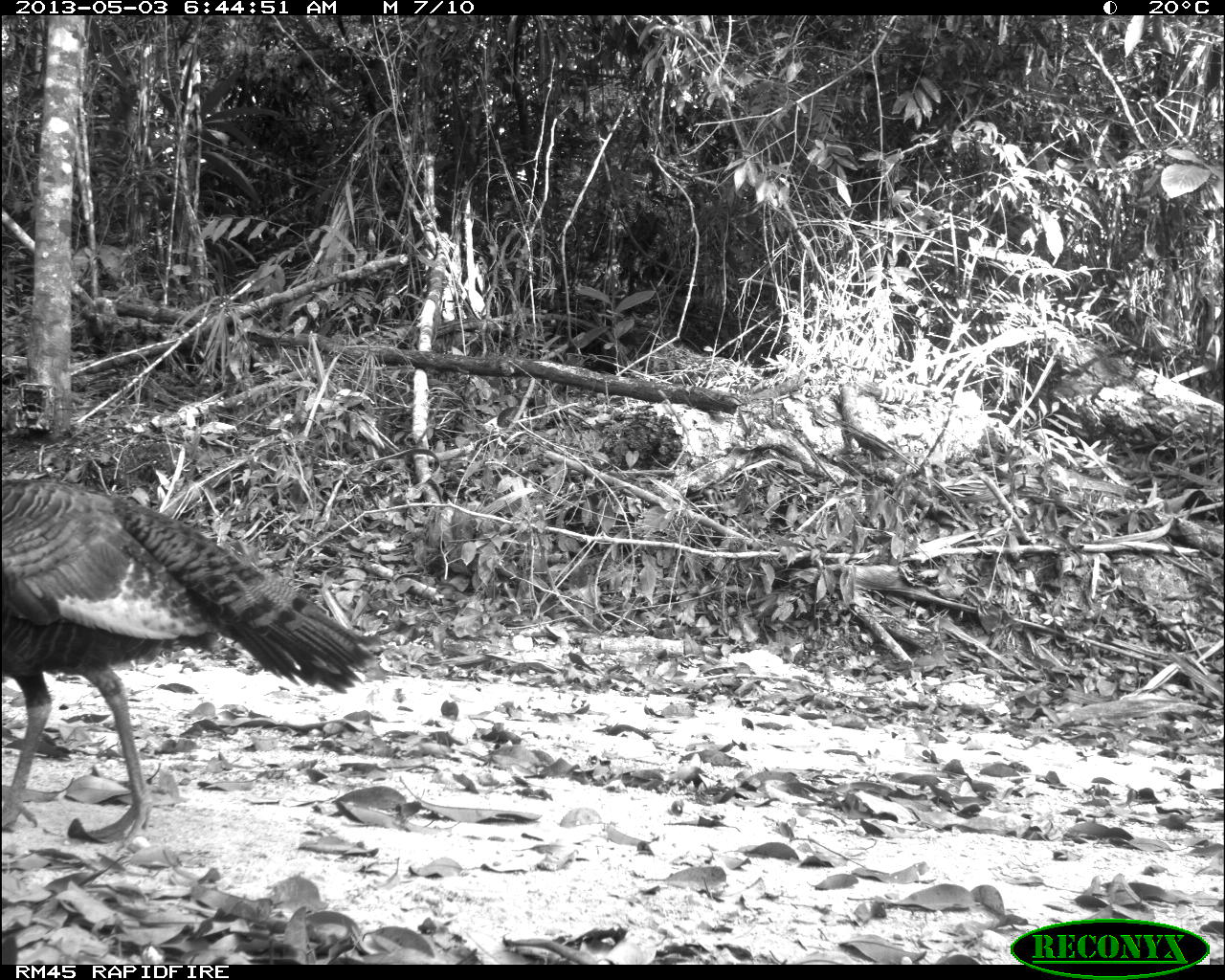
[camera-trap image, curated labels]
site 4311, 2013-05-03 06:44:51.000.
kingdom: Animalia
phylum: Chordata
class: Aves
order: Galliformes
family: Phasianidae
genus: Meleagris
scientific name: Meleagris ocellata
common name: ocellated turkey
Meleagris ocellata (ocellated turkey), count 1, sex female.